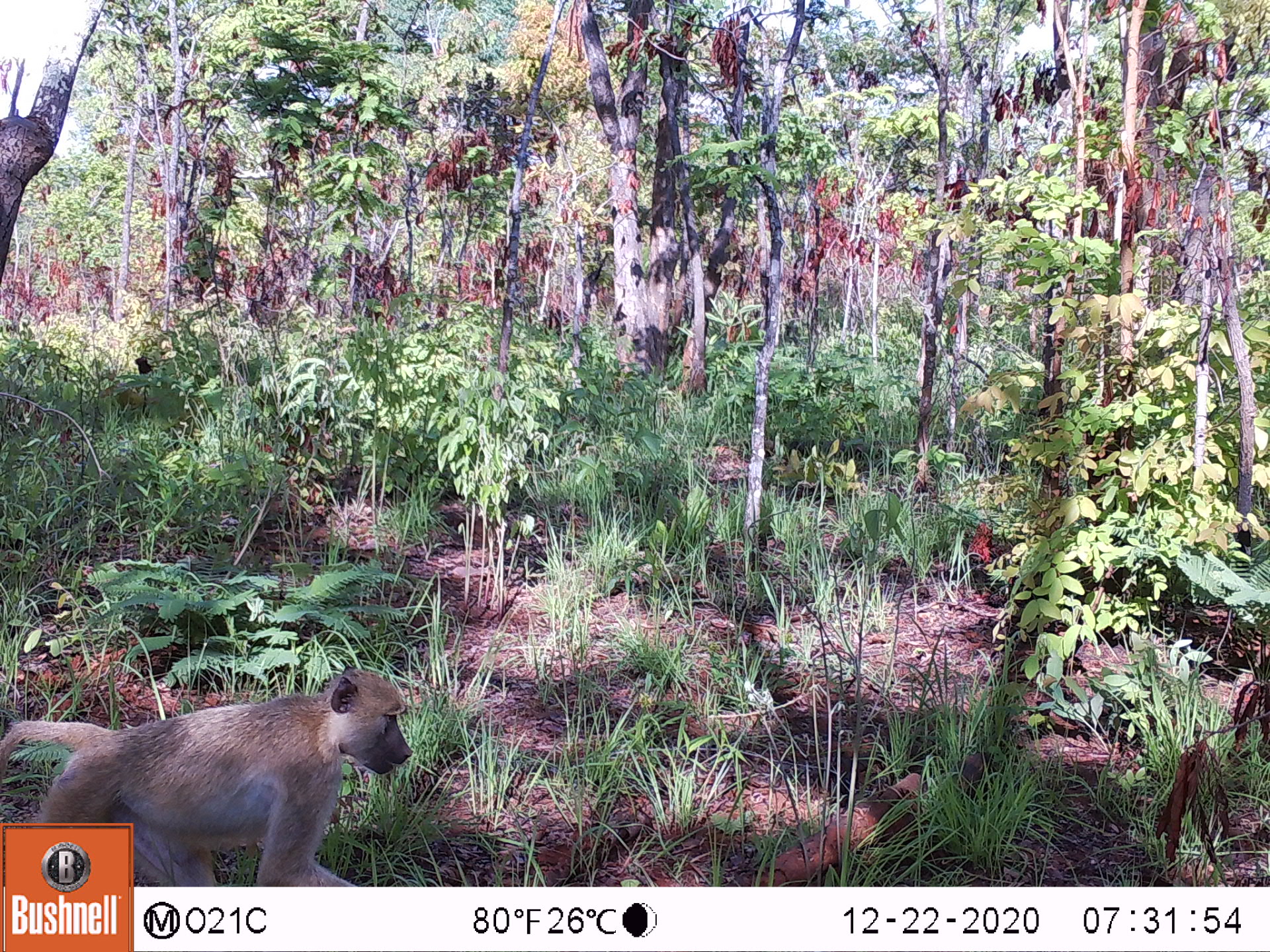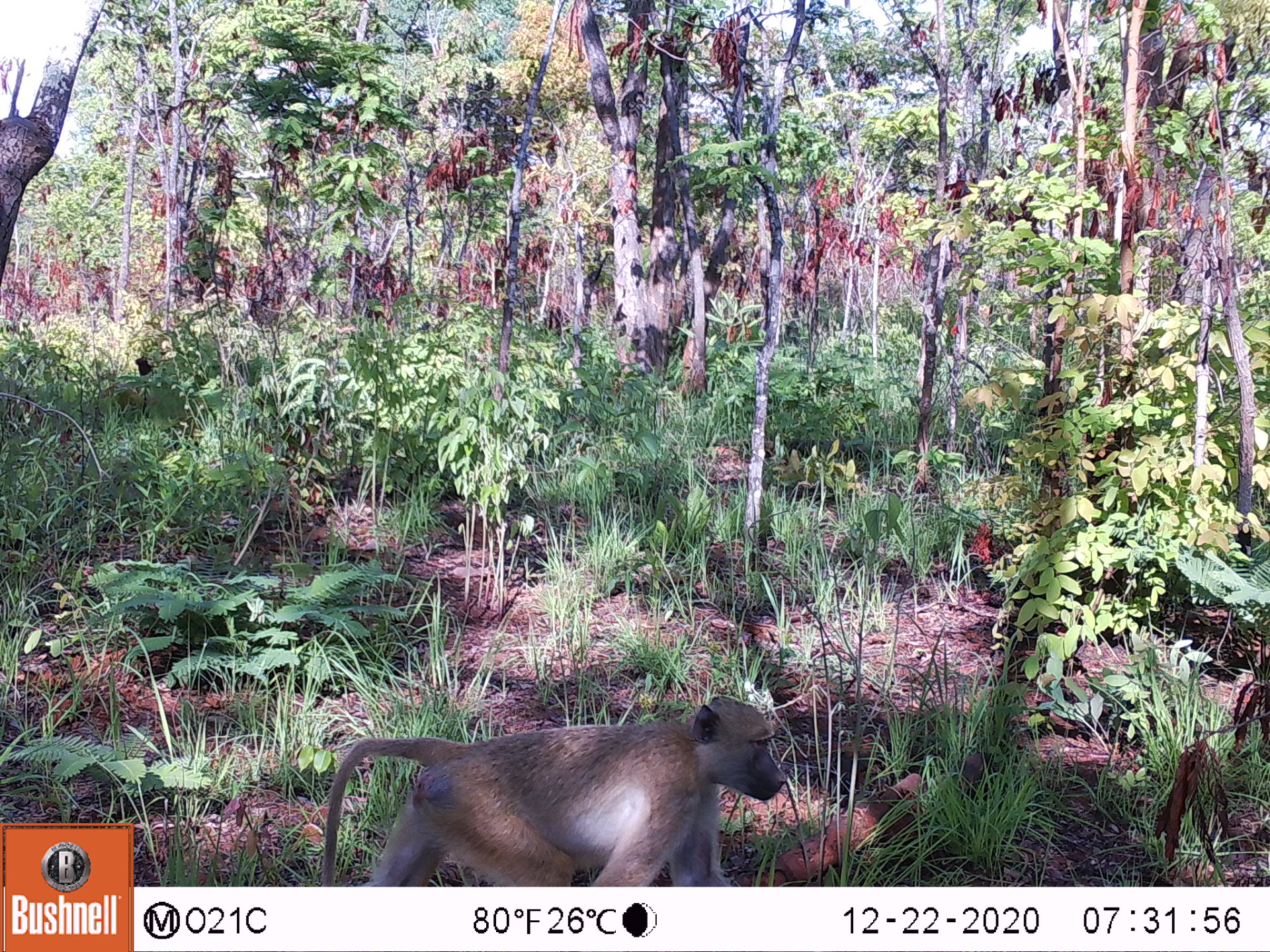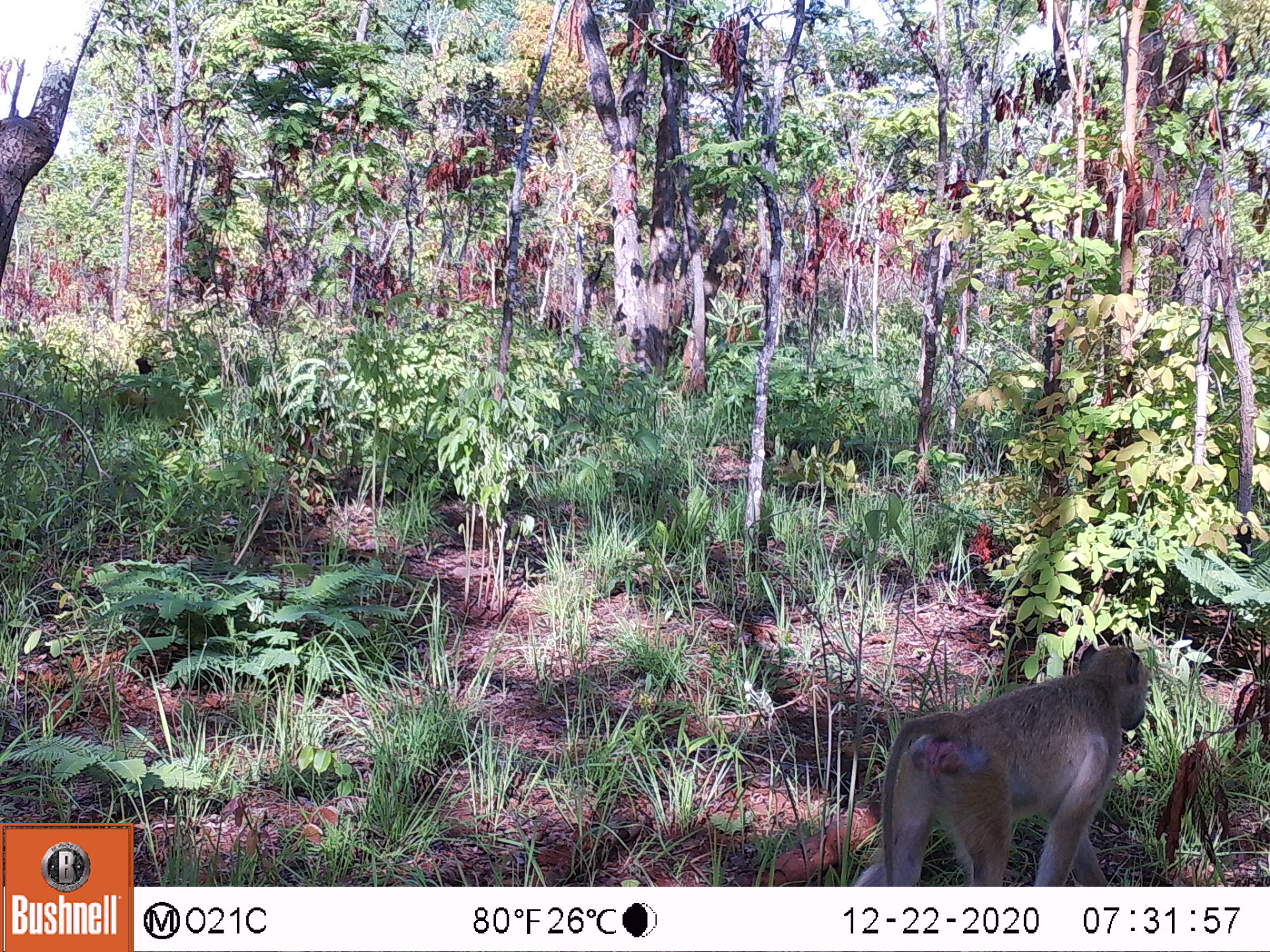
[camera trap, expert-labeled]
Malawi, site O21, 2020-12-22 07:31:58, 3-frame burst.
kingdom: Animalia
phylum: Chordata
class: Mammalia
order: Primates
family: Cercopithecidae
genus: Papio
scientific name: Papio cynocephalus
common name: yellow baboon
Yellow baboon (Papio cynocephalus), count 1.